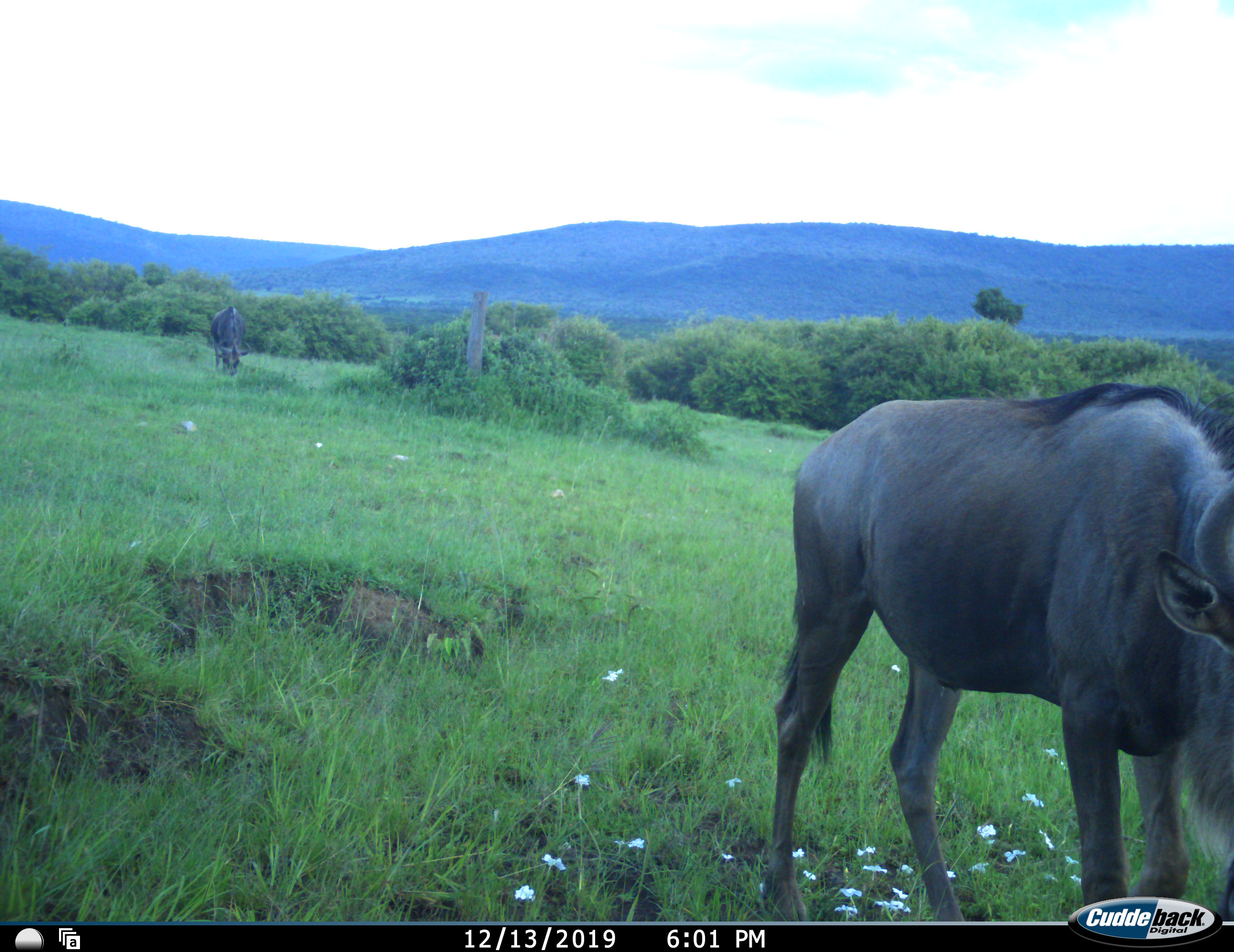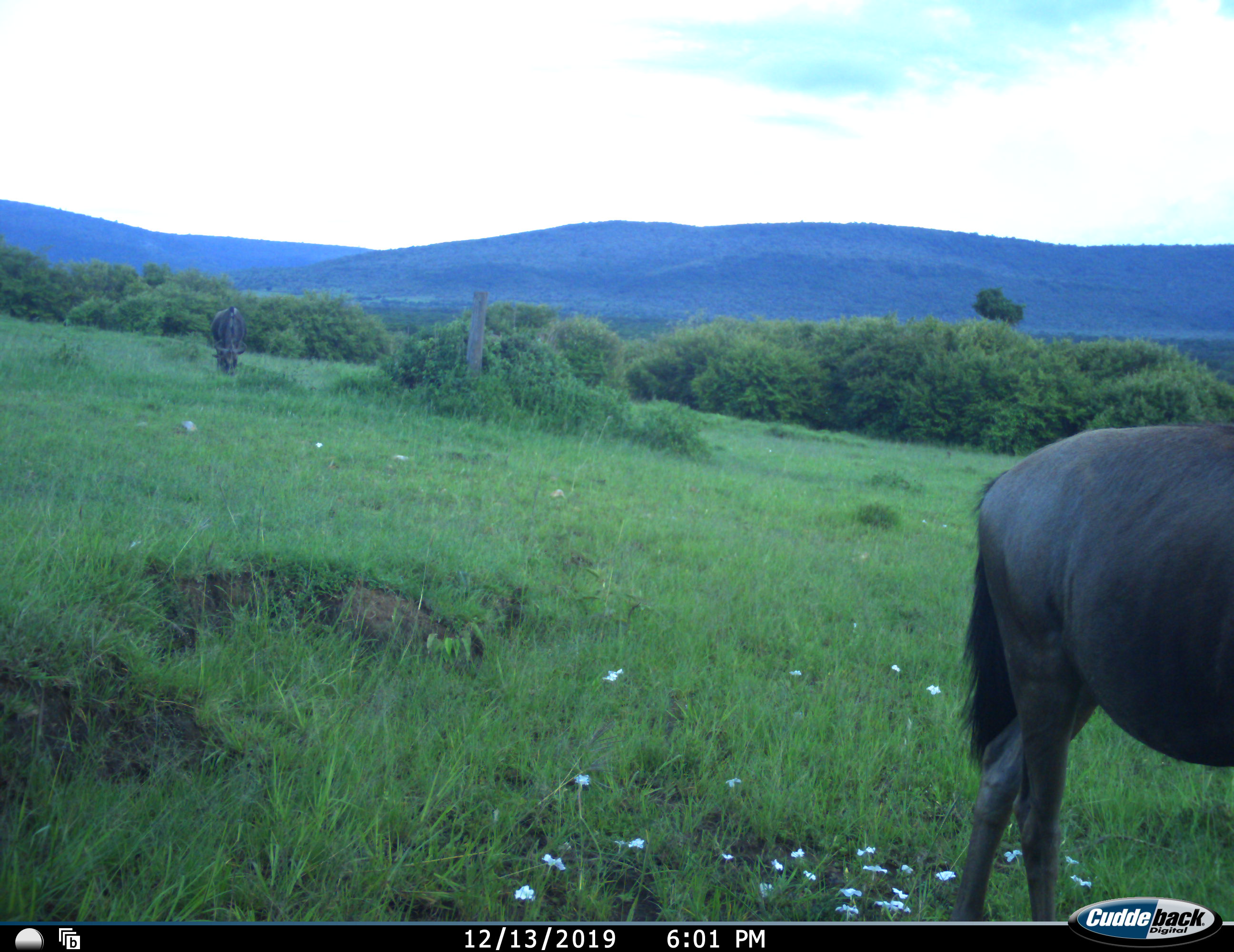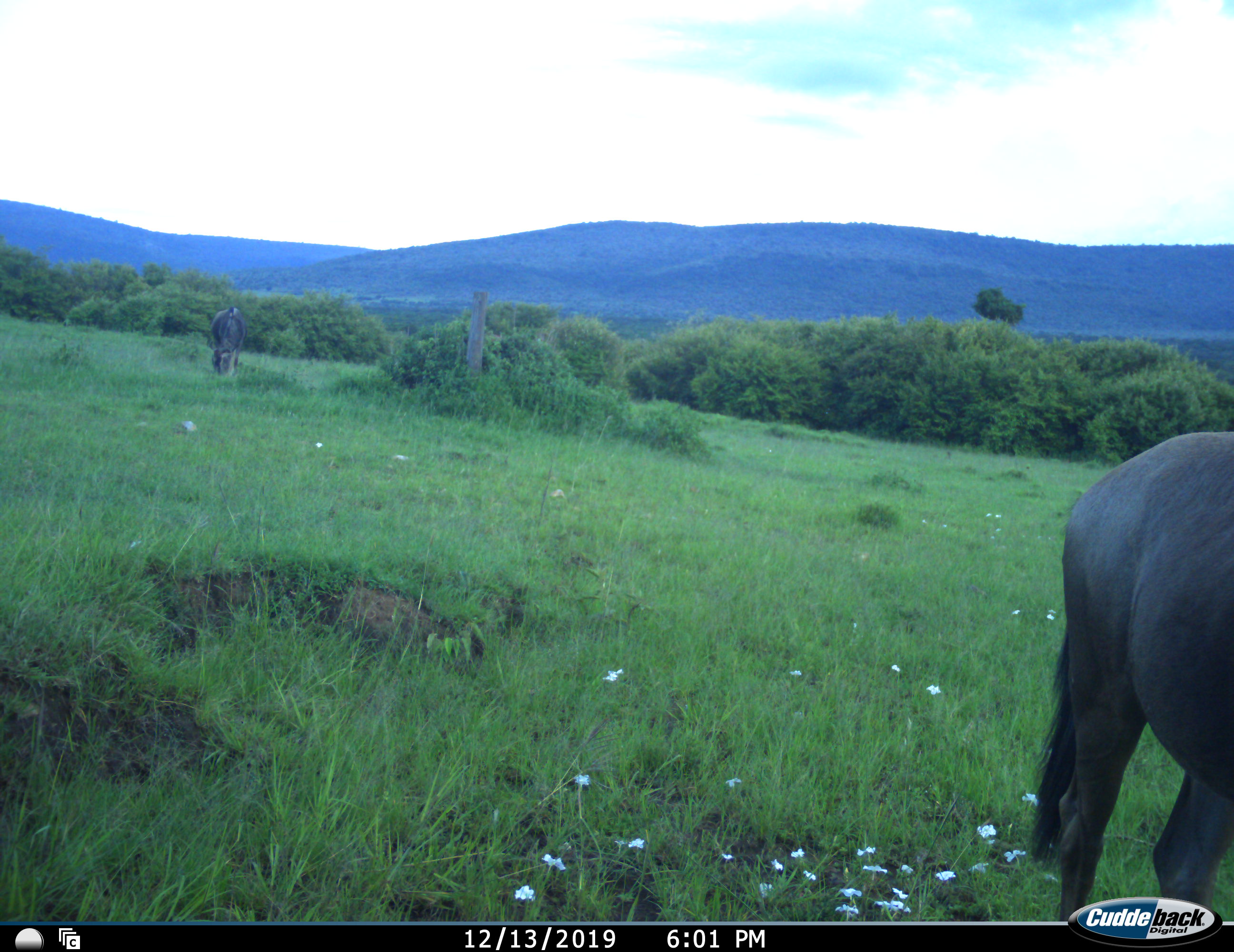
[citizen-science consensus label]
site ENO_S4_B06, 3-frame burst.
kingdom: Animalia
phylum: Chordata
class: Mammalia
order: Artiodactyla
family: Bovidae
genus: Connochaetes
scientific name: Connochaetes taurinus taurinus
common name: blue wildebeest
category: wildebeestblue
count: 2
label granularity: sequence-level